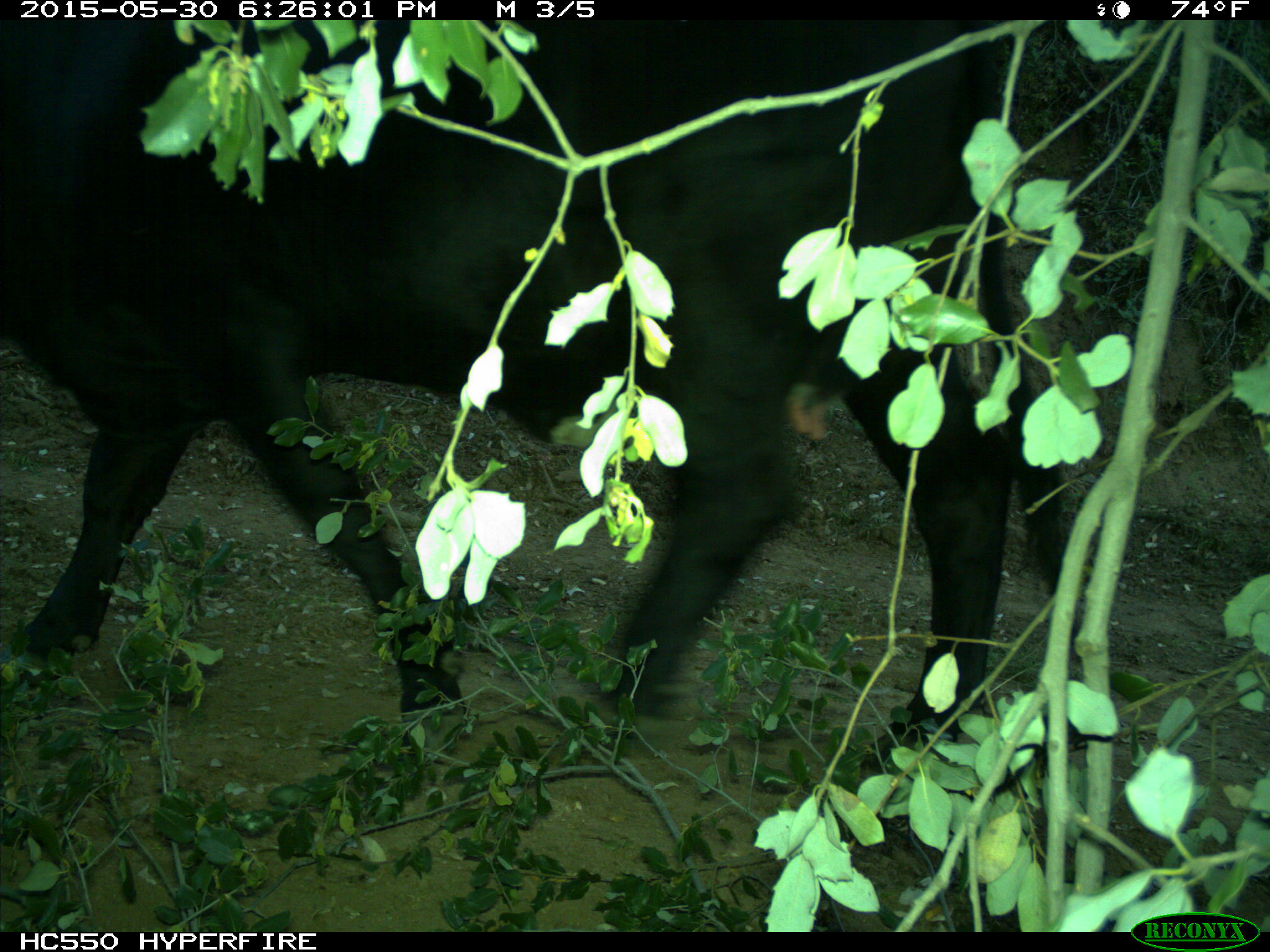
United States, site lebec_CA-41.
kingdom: Animalia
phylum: Chordata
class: Mammalia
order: Artiodactyla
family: Bovidae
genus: Bos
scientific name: Bos taurus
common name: domestic cow